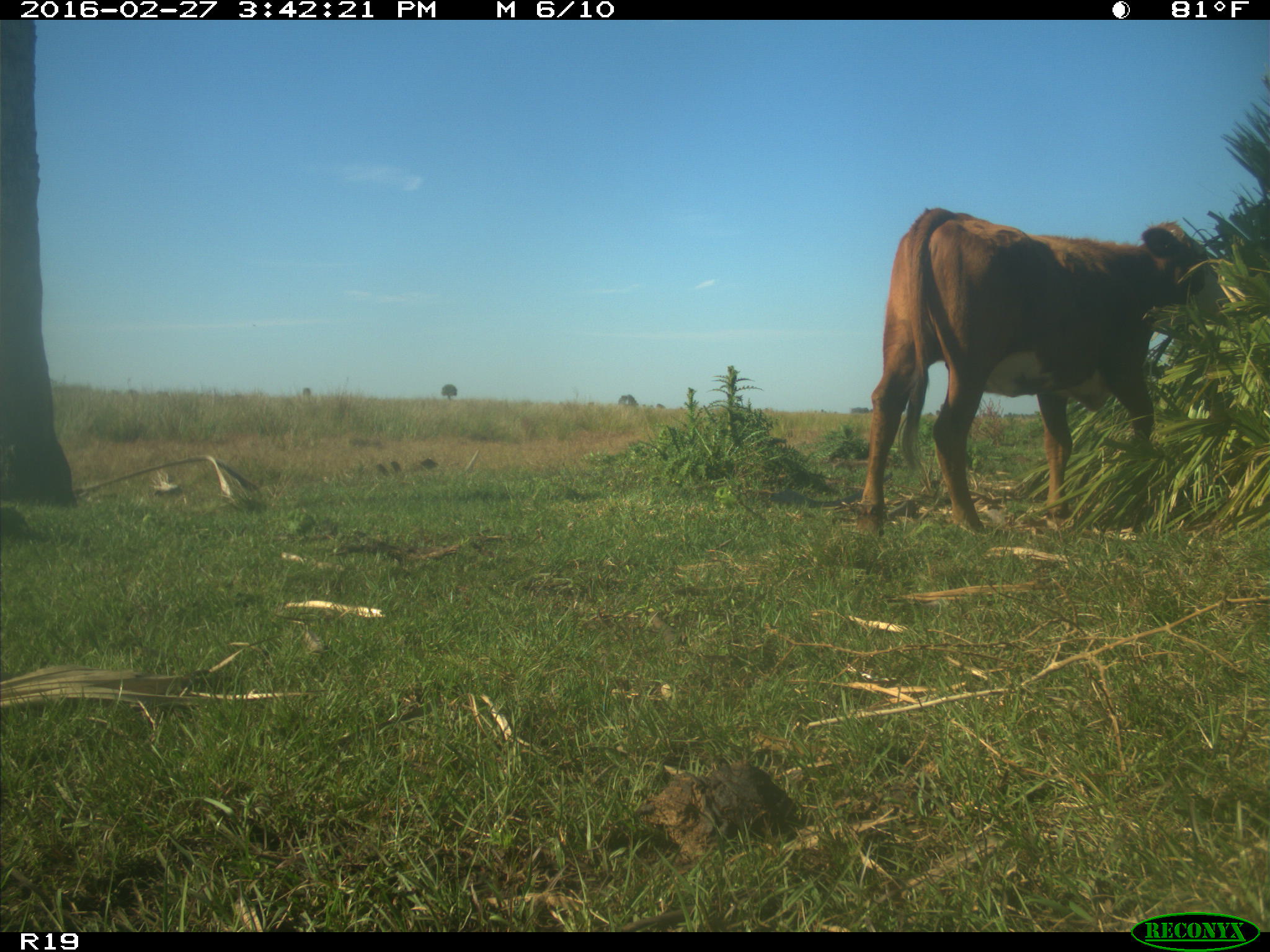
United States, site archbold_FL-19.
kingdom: Animalia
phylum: Chordata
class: Mammalia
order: Artiodactyla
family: Bovidae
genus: Bos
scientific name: Bos taurus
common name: domestic cow